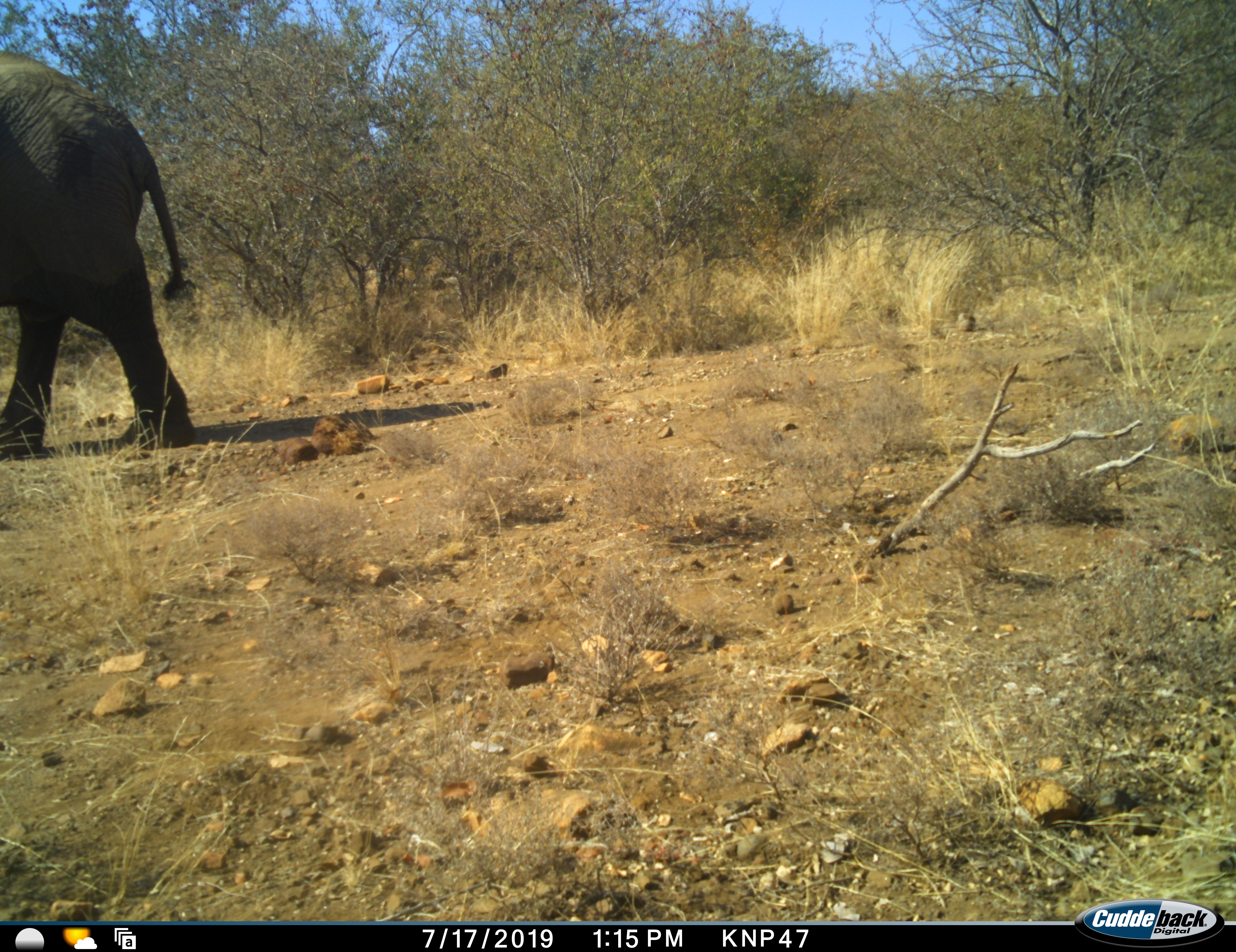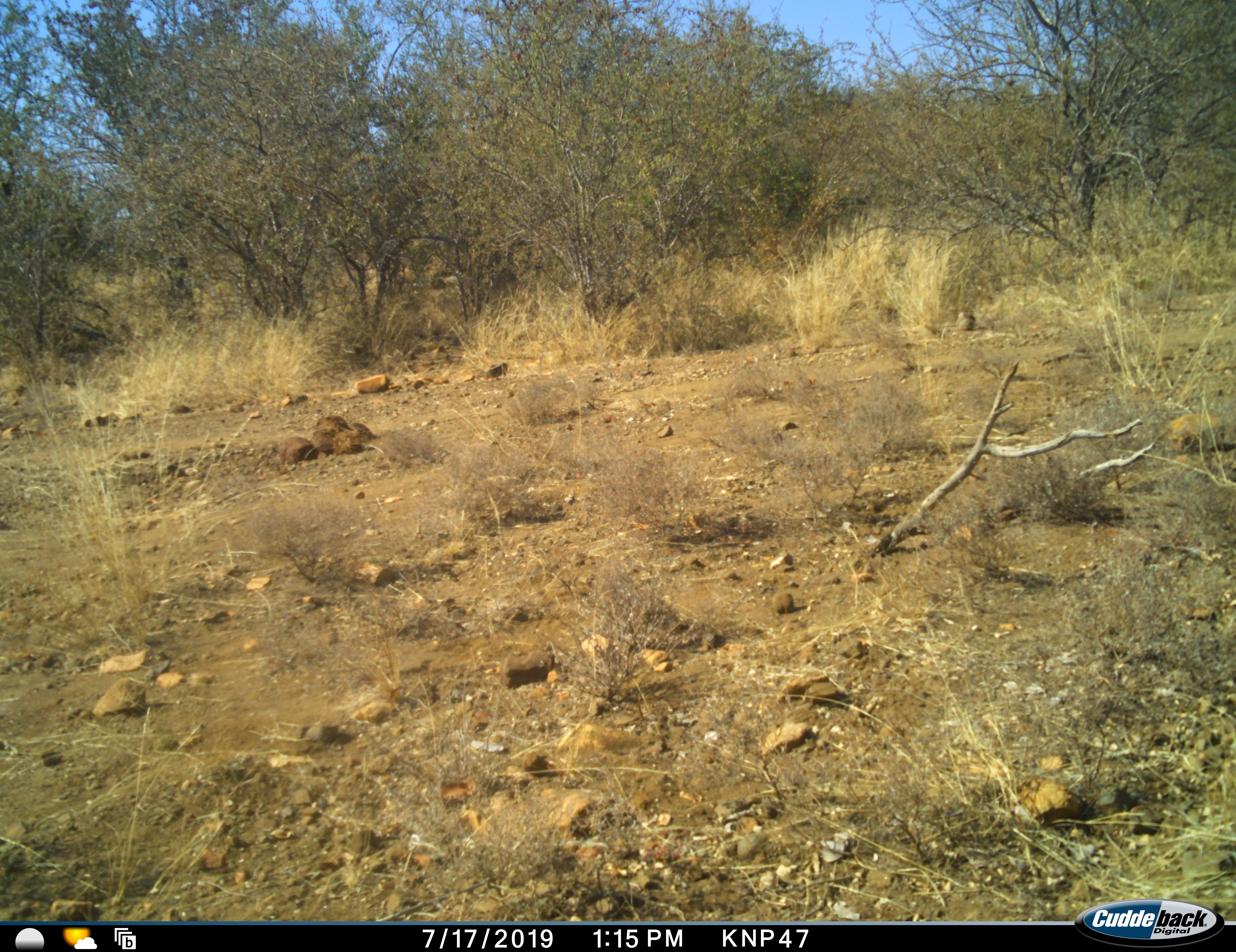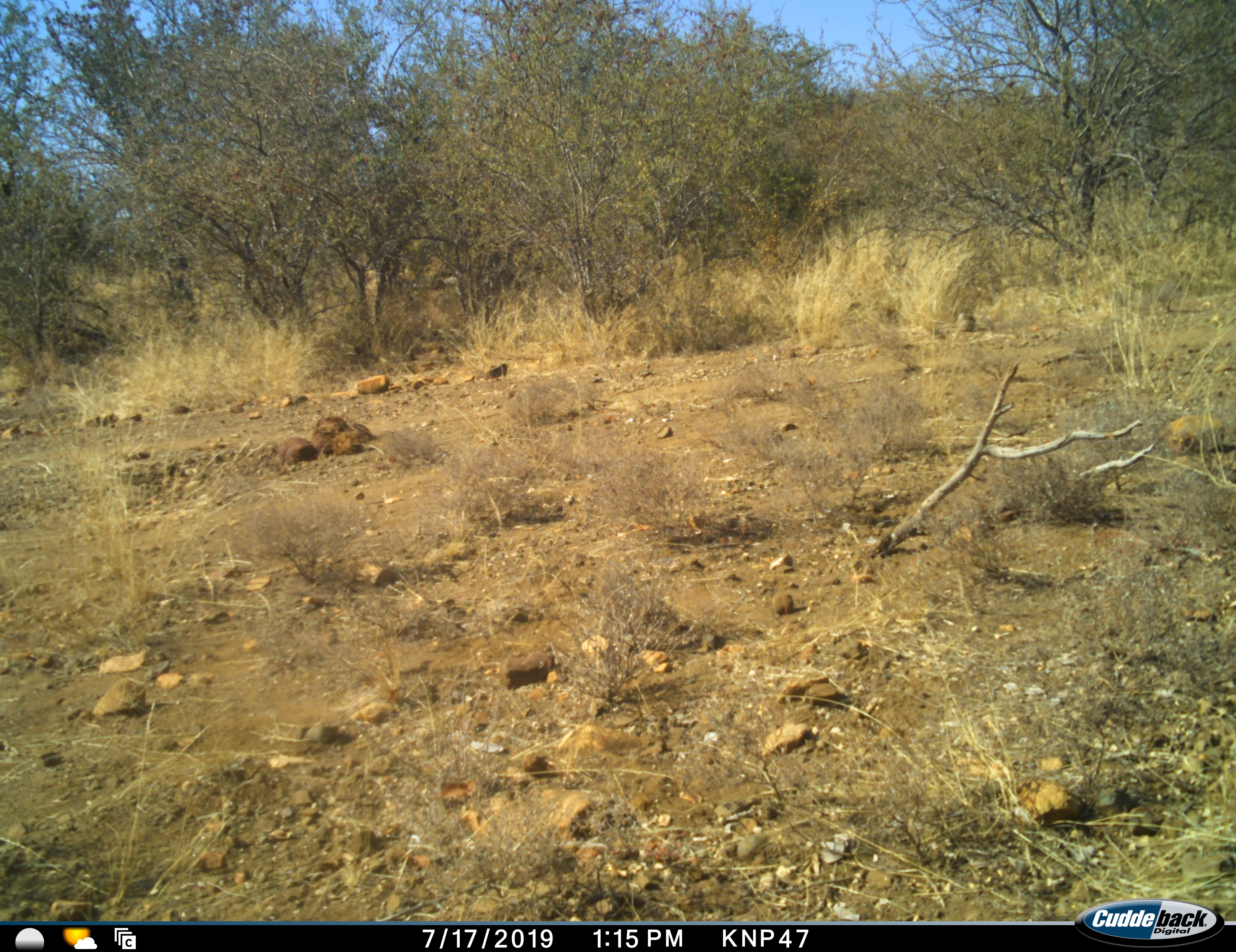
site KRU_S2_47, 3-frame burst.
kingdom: Animalia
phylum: Chordata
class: Mammalia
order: Proboscidea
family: Elephantidae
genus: Loxodonta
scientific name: Loxodonta africana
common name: african bush elephant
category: elephant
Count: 1.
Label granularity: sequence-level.